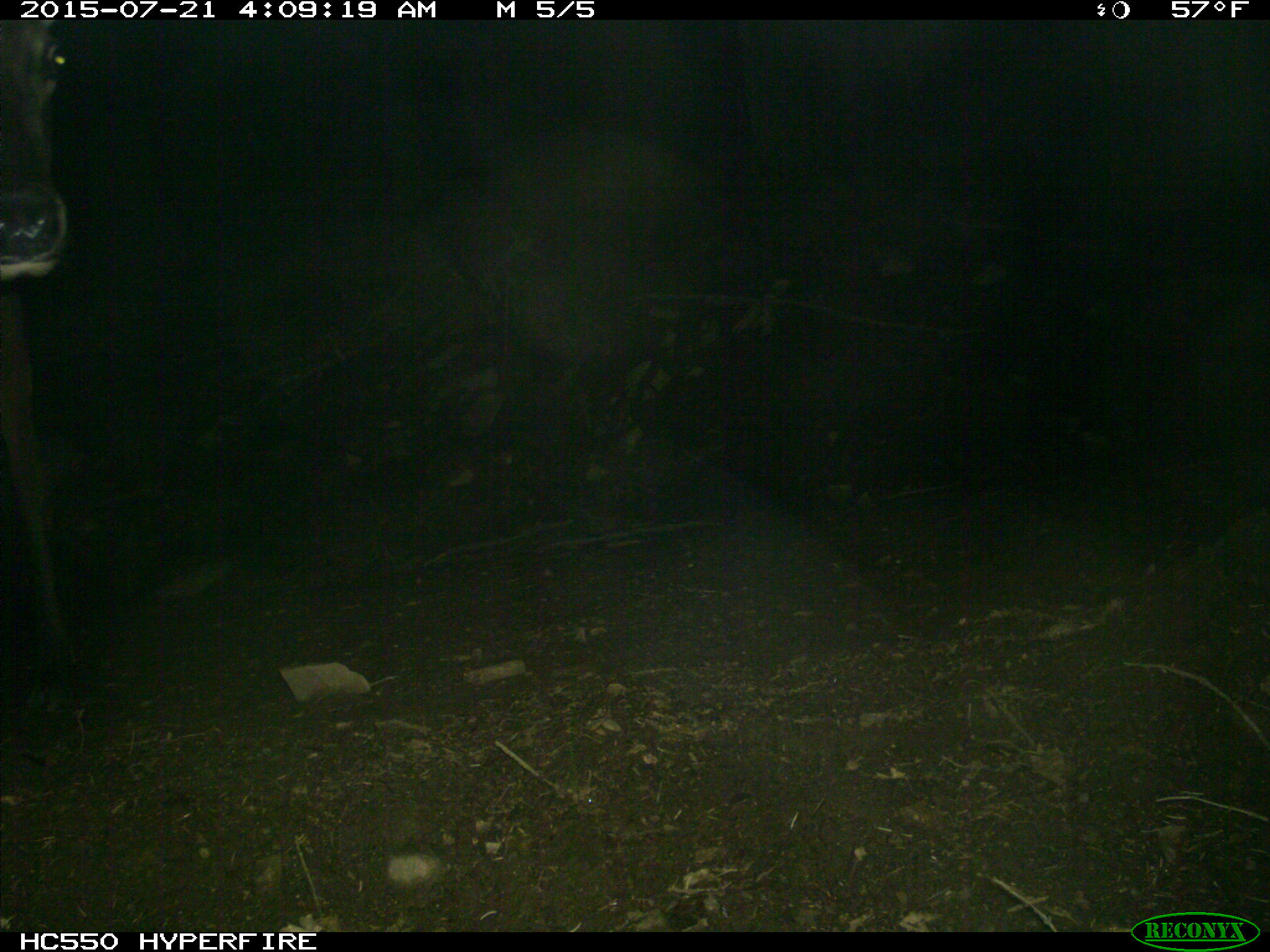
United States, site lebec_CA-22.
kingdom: Animalia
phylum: Chordata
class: Mammalia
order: Artiodactyla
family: Cervidae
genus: Cervus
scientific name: Cervus canadensis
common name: elk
Cervus canadensis (elk).